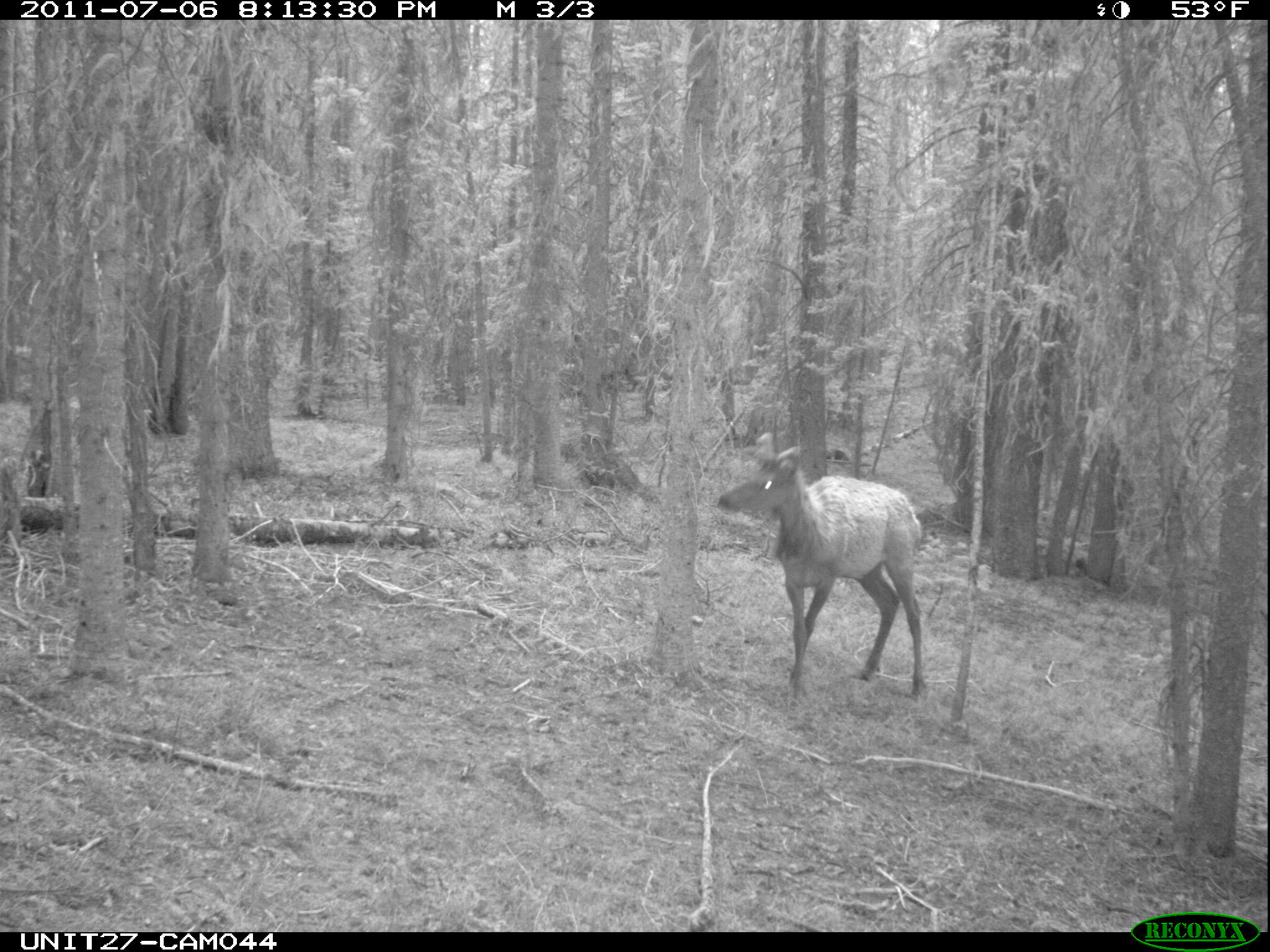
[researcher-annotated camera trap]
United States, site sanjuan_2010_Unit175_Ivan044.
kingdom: Animalia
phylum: Chordata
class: Mammalia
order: Artiodactyla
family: Cervidae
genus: Cervus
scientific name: Cervus elaphus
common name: red deer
Cervus elaphus (red deer).